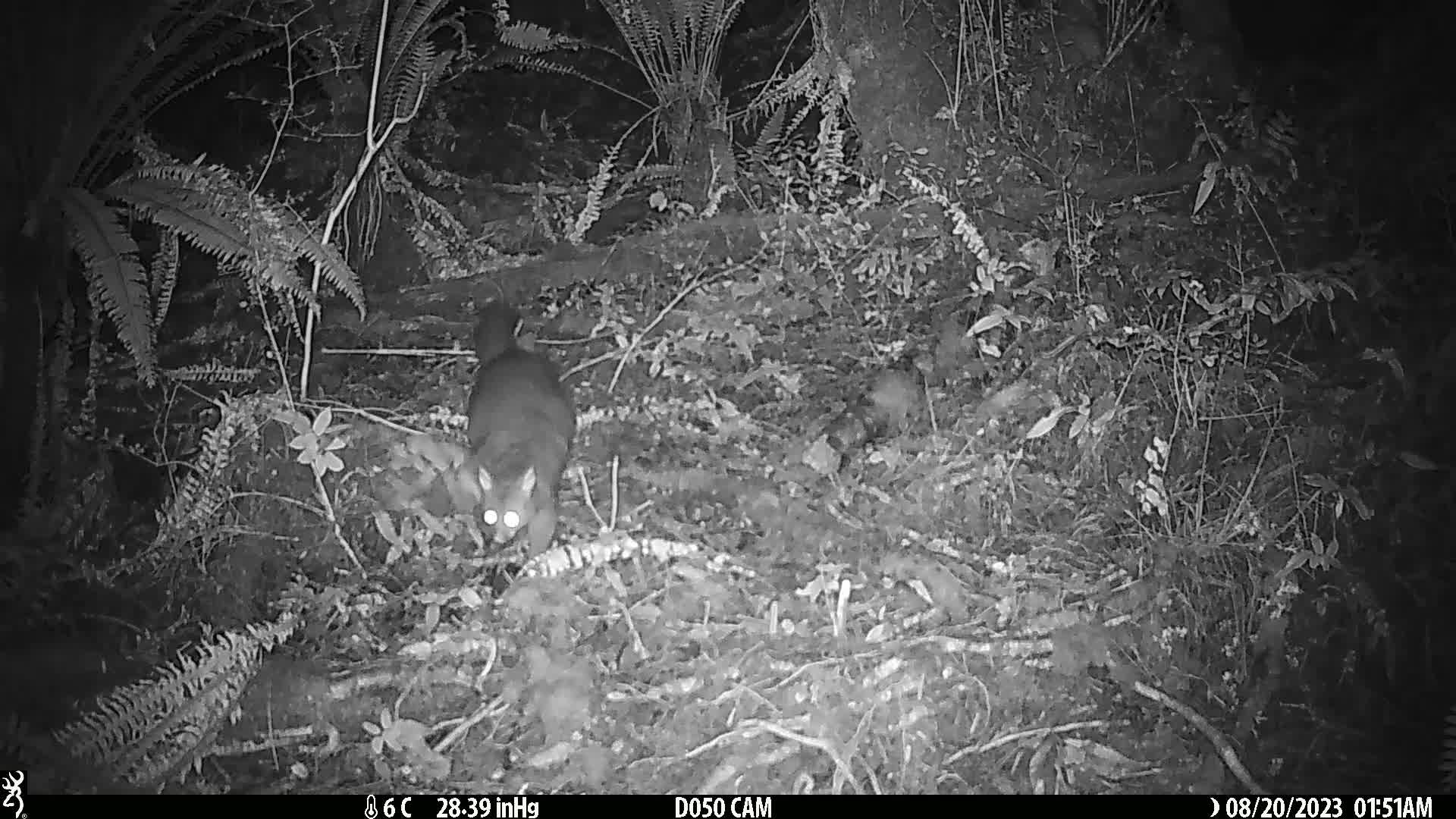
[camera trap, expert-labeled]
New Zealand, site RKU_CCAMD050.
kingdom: Animalia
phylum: Chordata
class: Mammalia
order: Diprotodontia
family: Phalangeridae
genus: Trichosurus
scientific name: Trichosurus vulpecula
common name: common brushtail possum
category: possum